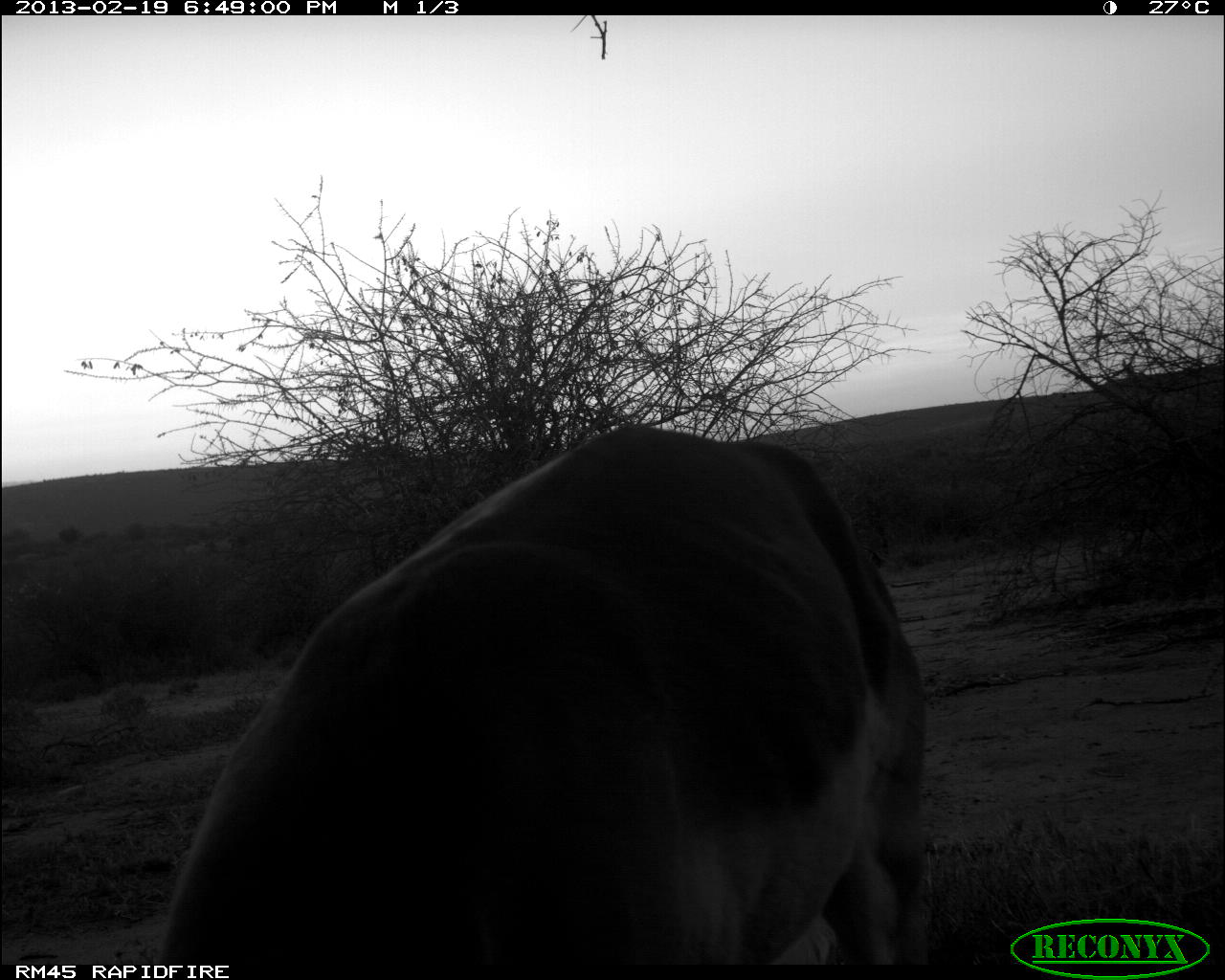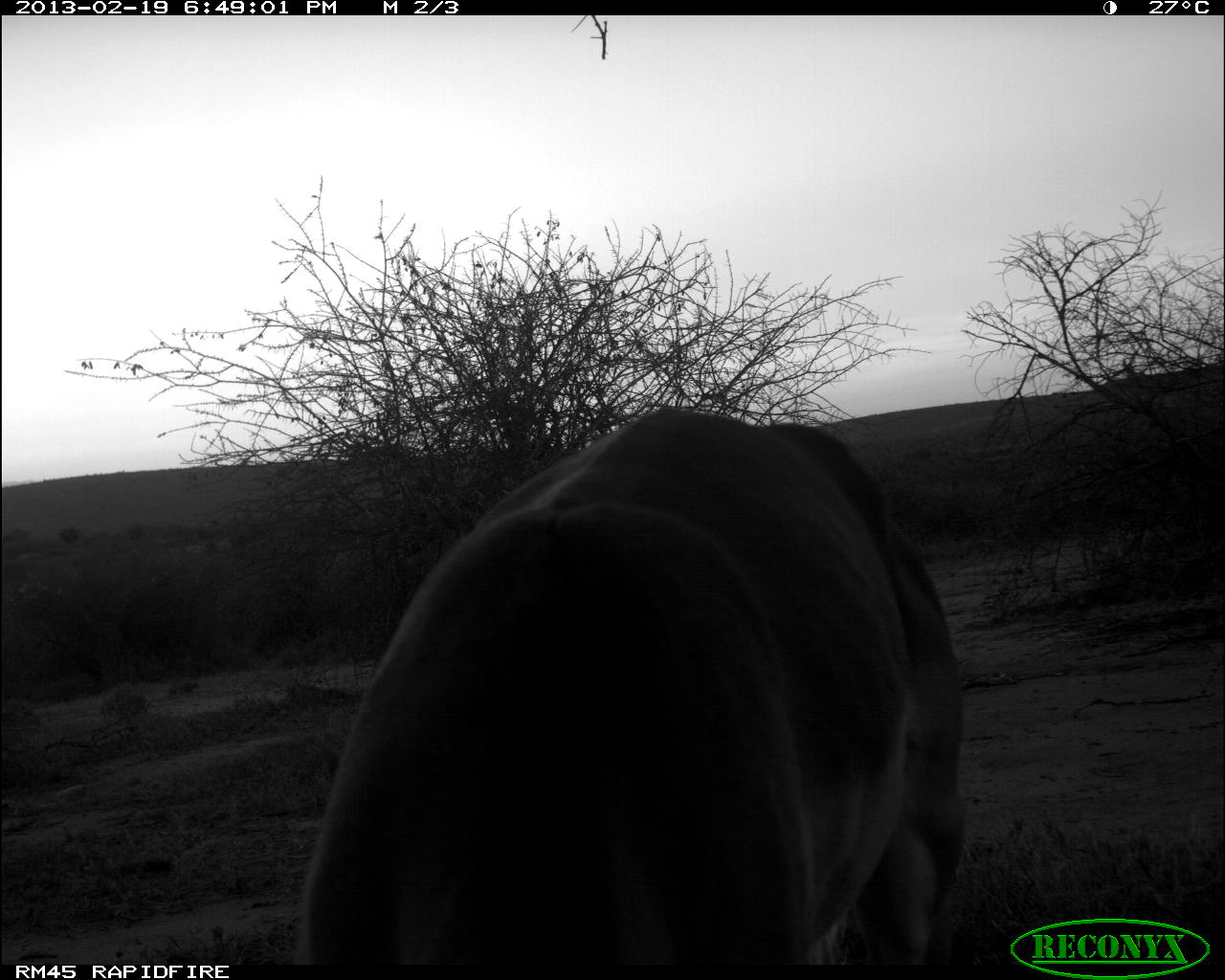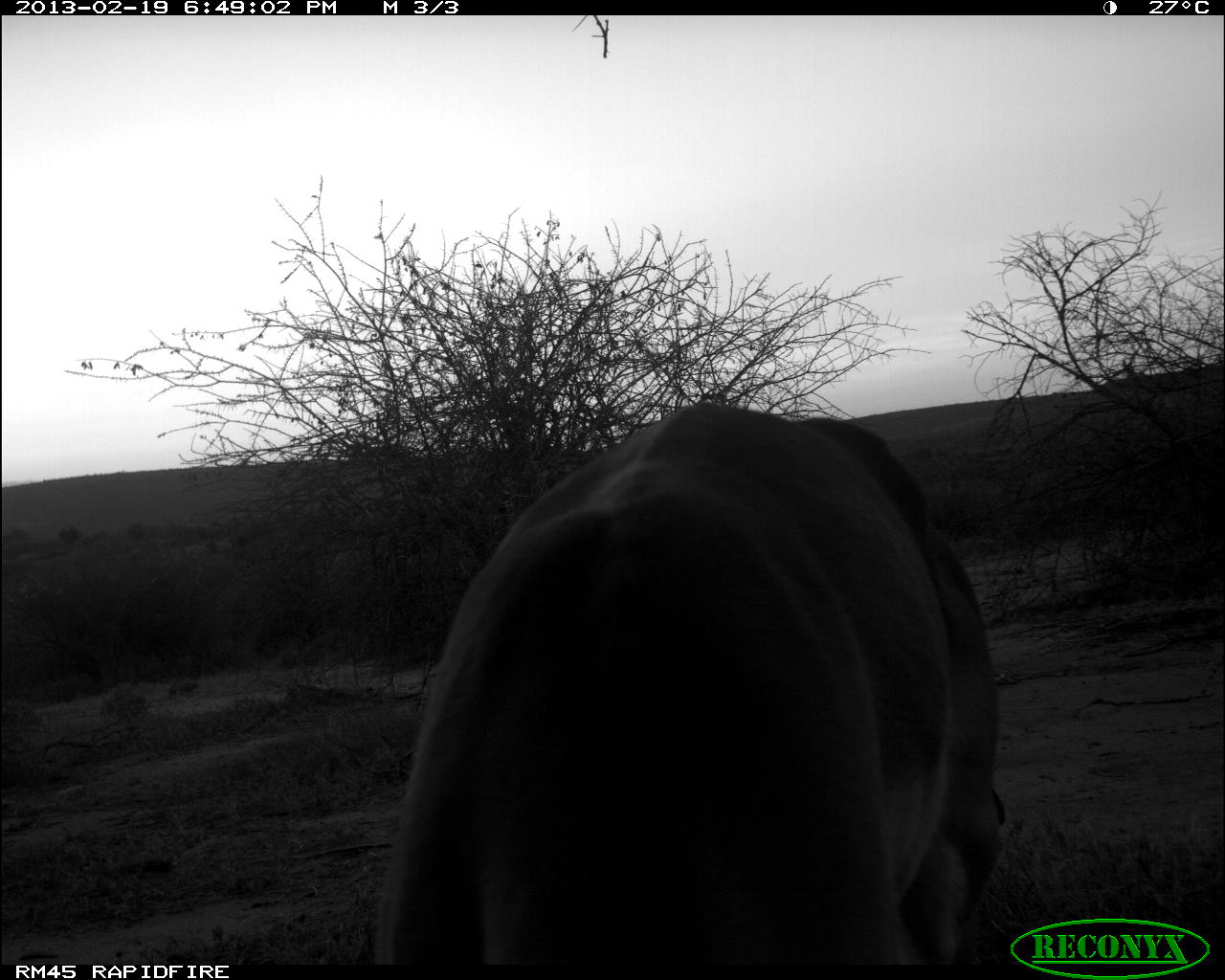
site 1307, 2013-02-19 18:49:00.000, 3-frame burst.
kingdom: Animalia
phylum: Chordata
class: Mammalia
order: Artiodactyla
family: Bovidae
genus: Aepyceros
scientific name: Aepyceros melampus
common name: impala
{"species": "Aepyceros melampus (impala)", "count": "1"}